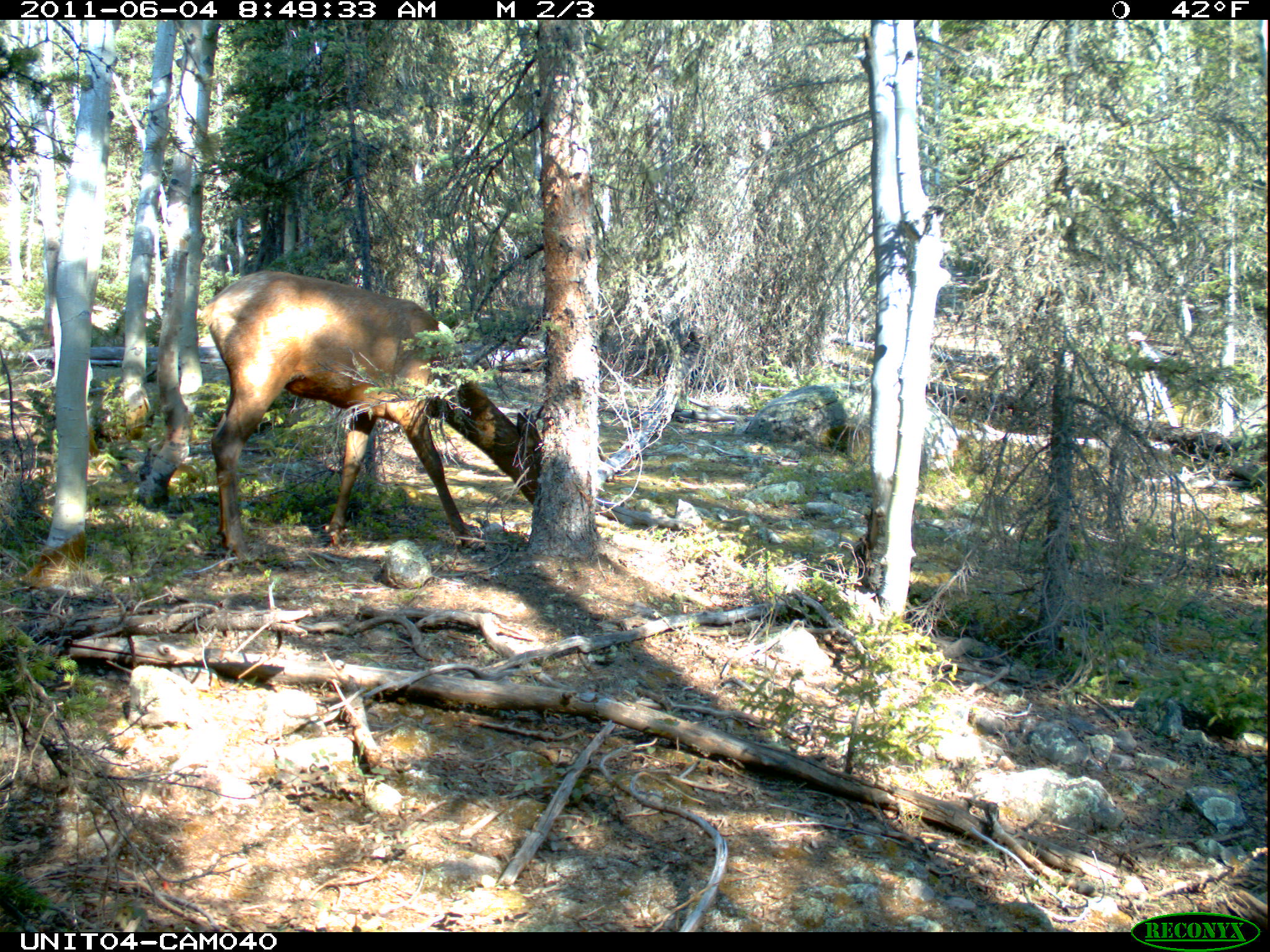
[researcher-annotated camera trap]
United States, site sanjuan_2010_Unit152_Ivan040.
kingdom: Animalia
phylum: Chordata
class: Mammalia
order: Artiodactyla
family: Cervidae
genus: Cervus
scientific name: Cervus elaphus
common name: red deer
Cervus elaphus (red deer).